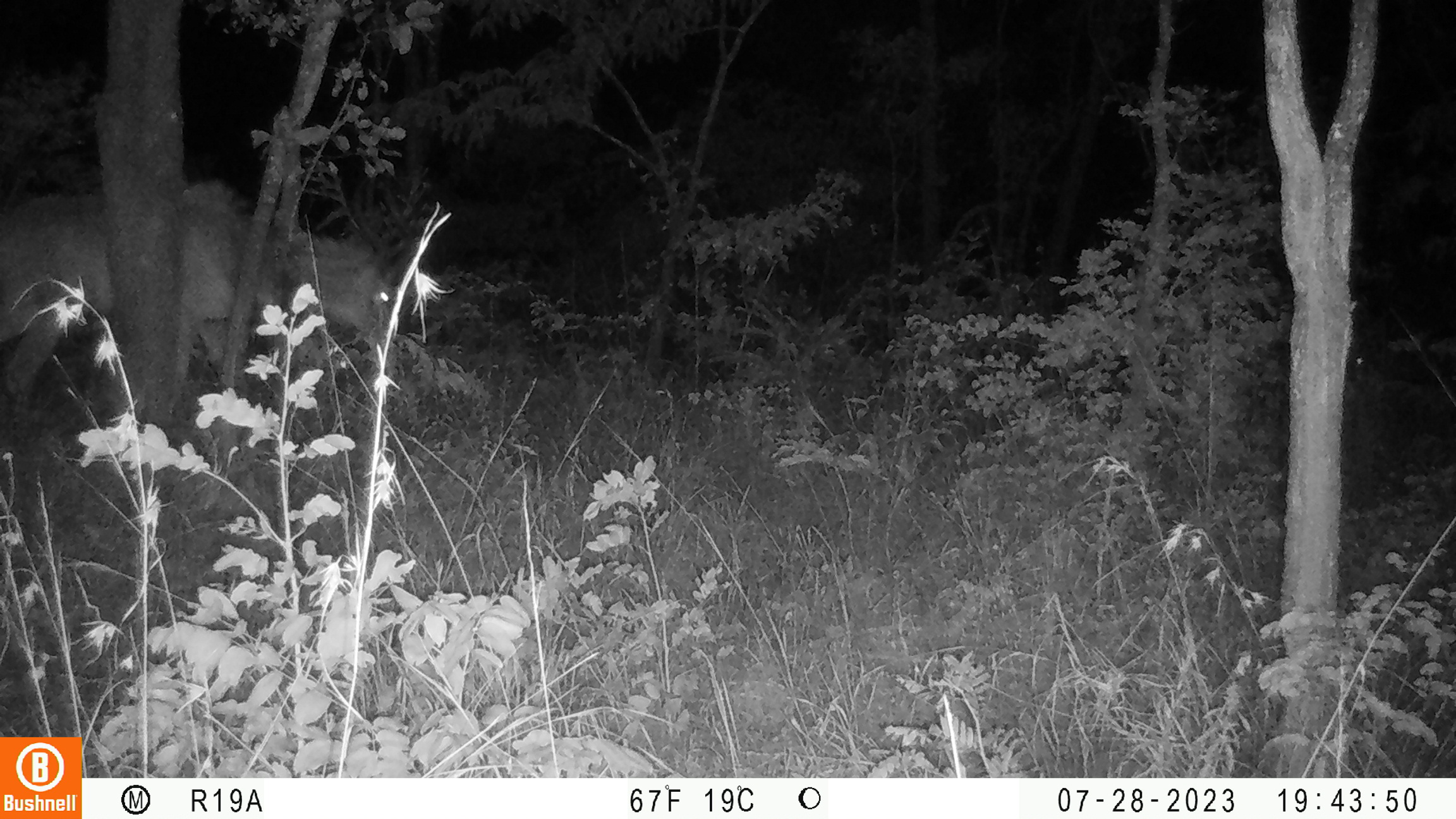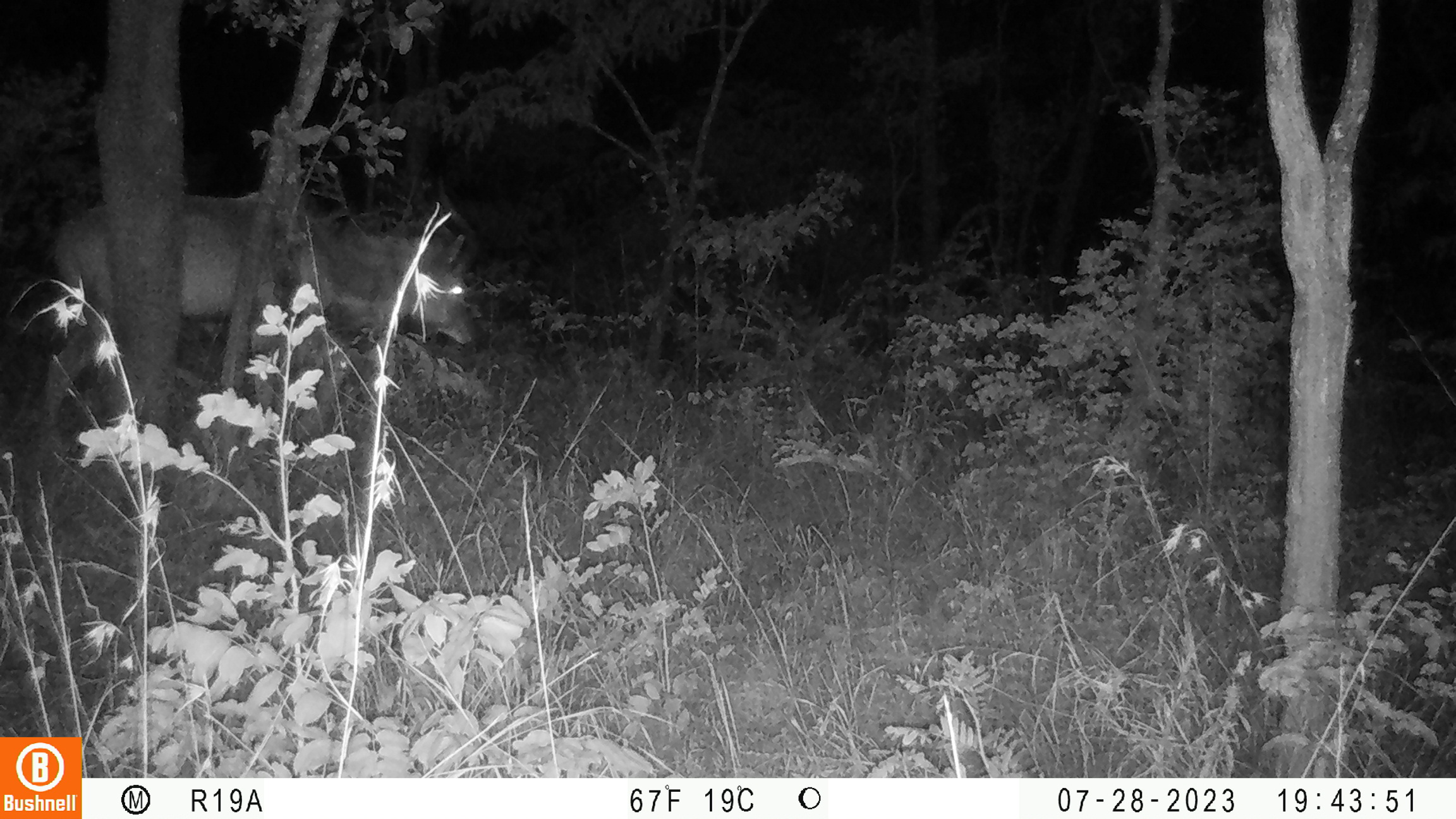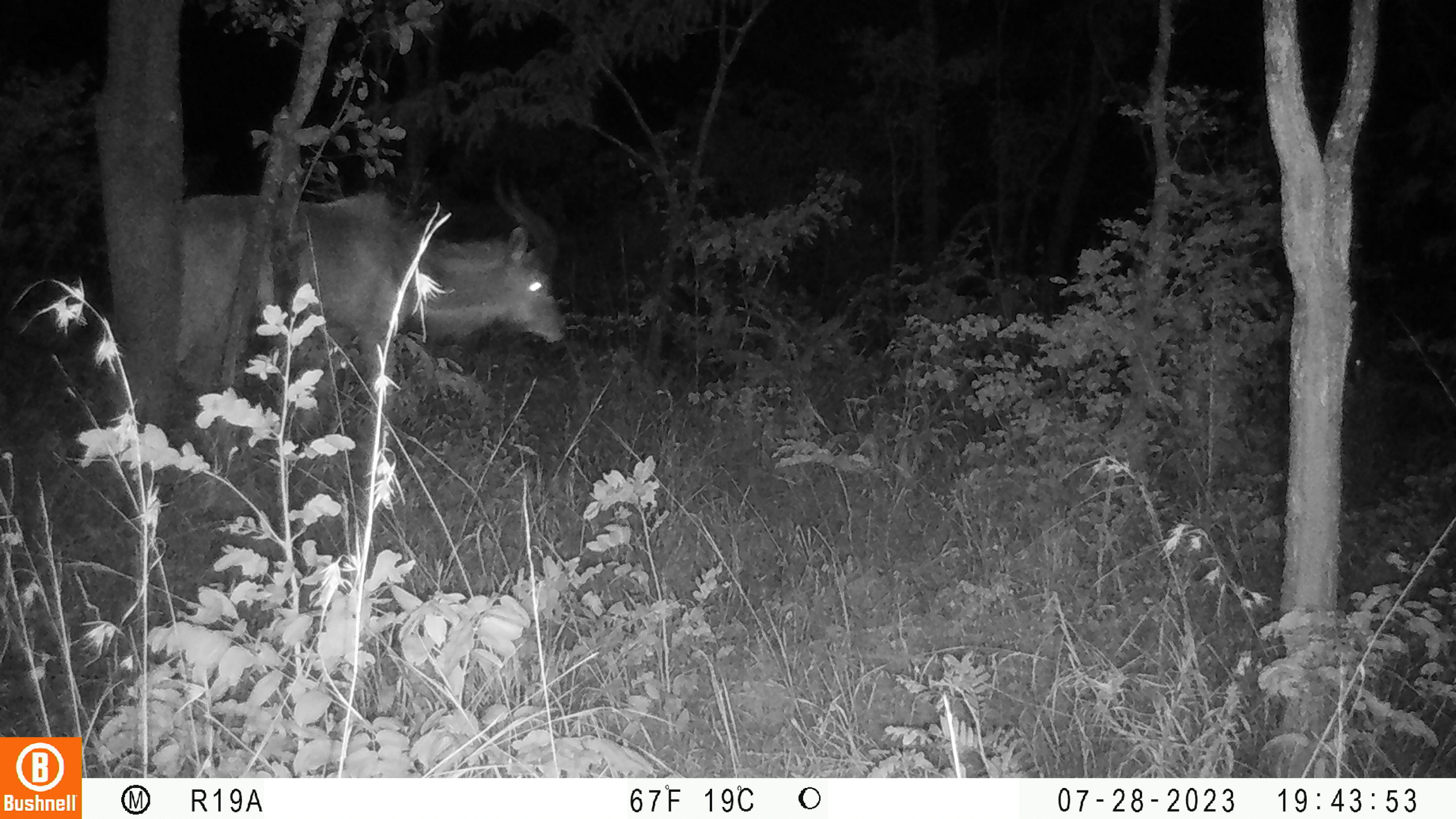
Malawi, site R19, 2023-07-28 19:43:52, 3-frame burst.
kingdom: Animalia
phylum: Chordata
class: Mammalia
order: Artiodactyla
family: Bovidae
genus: Tragelaphus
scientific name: Tragelaphus strepsiceros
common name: greater kudu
Greater kudu (Tragelaphus strepsiceros), count 1.